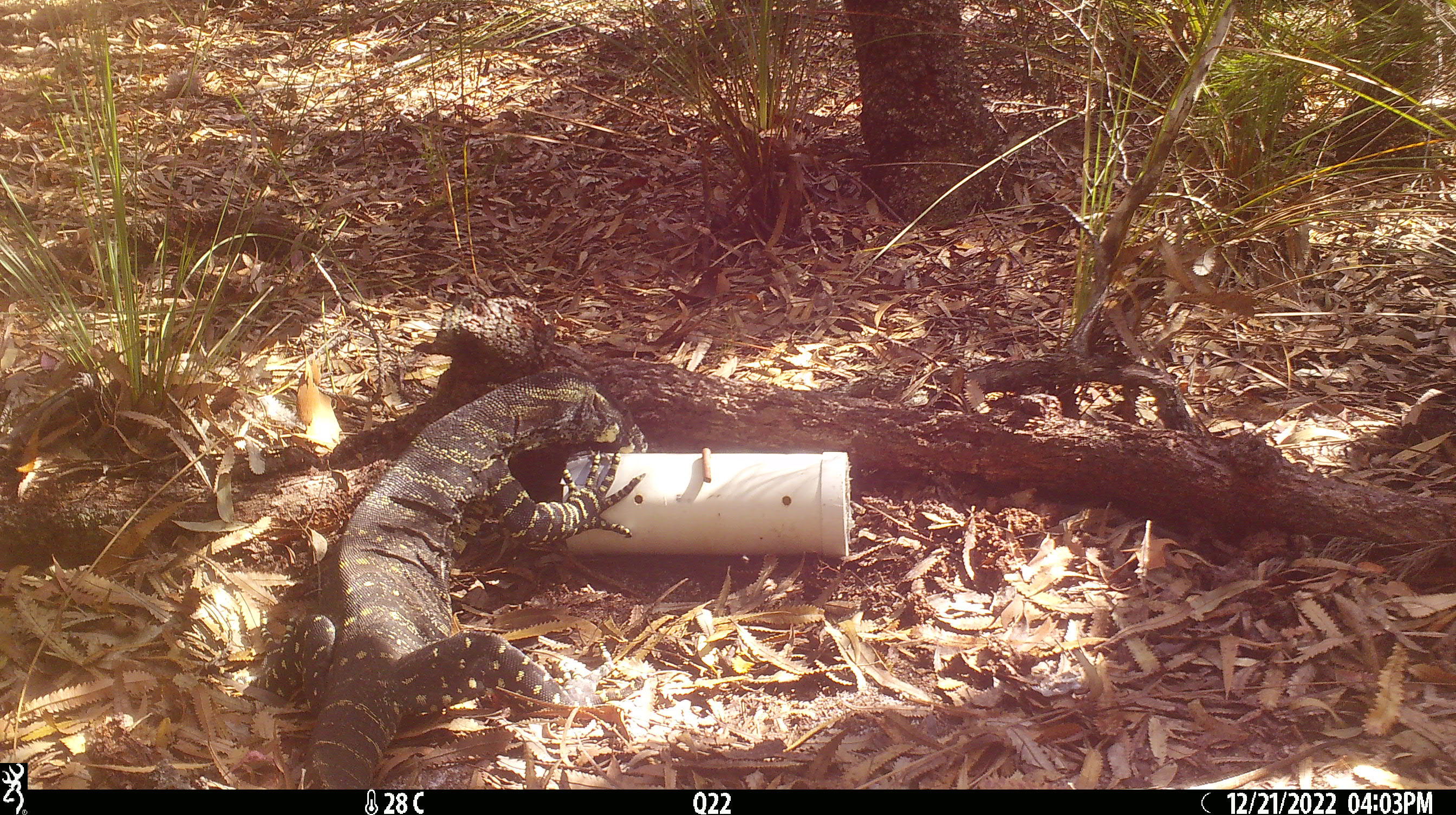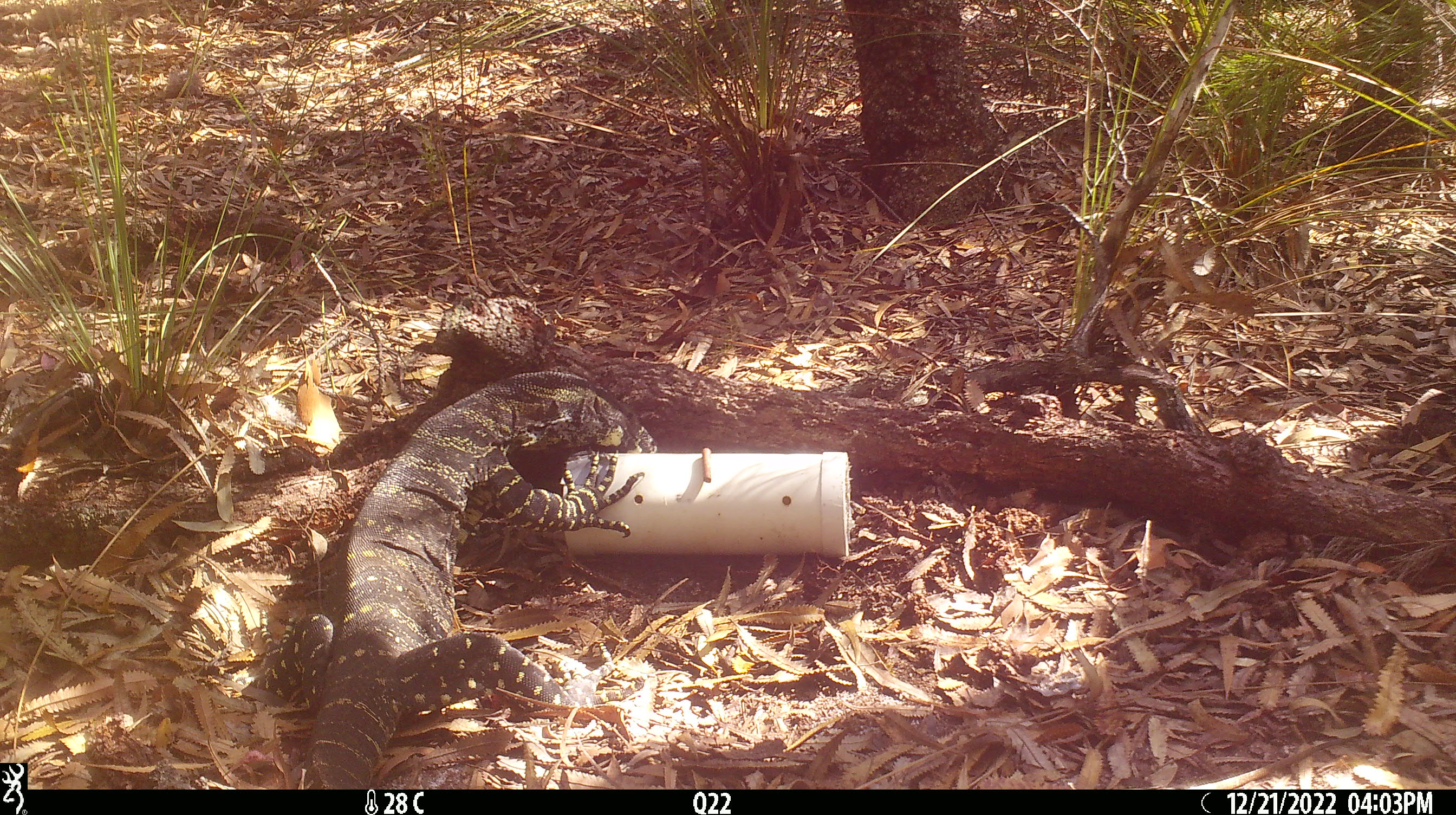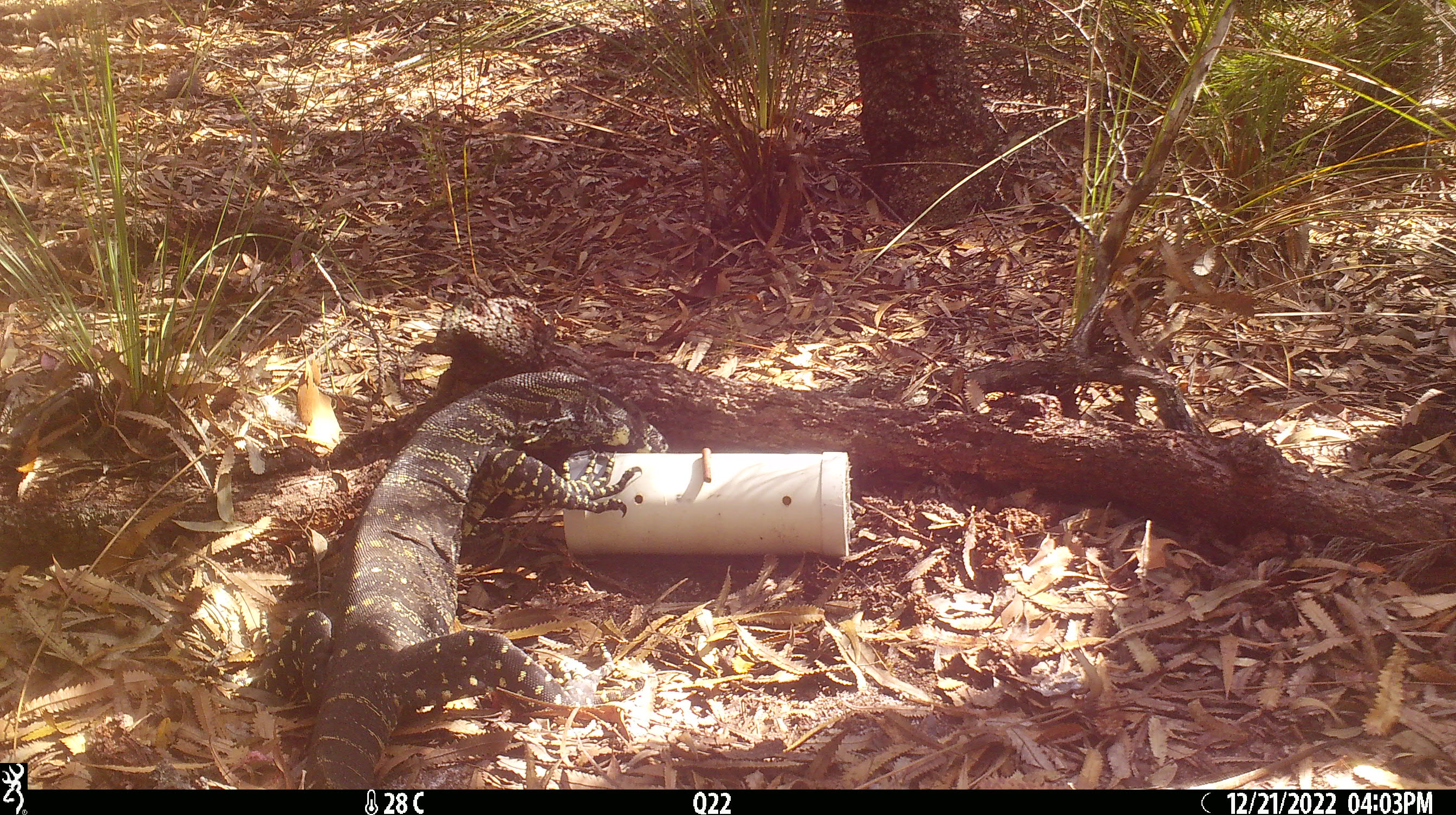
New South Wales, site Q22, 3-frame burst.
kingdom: Animalia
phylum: Chordata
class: Reptilia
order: Squamata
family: Varanidae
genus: Varanus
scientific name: Varanus varius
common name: lace monitor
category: goanna